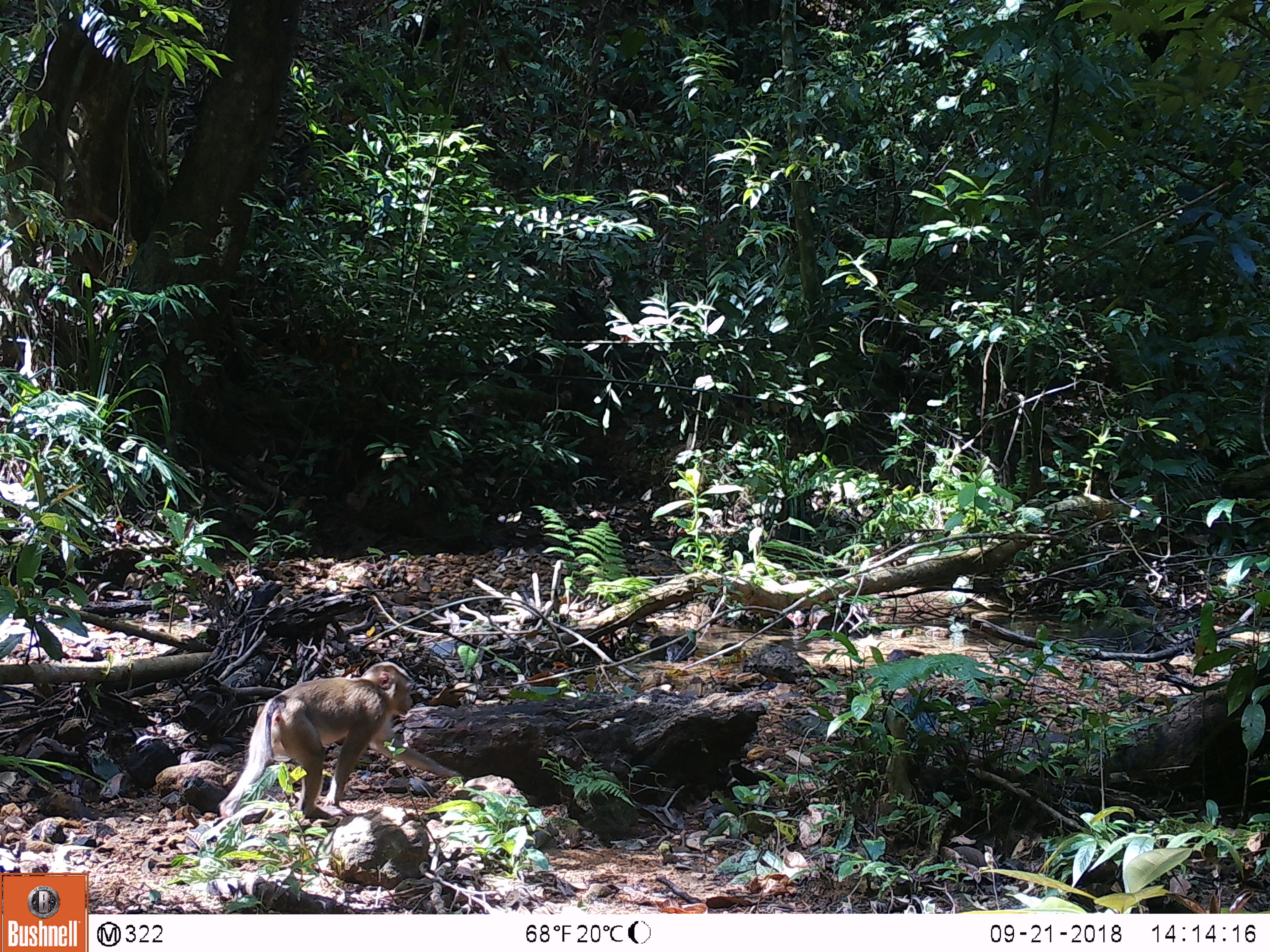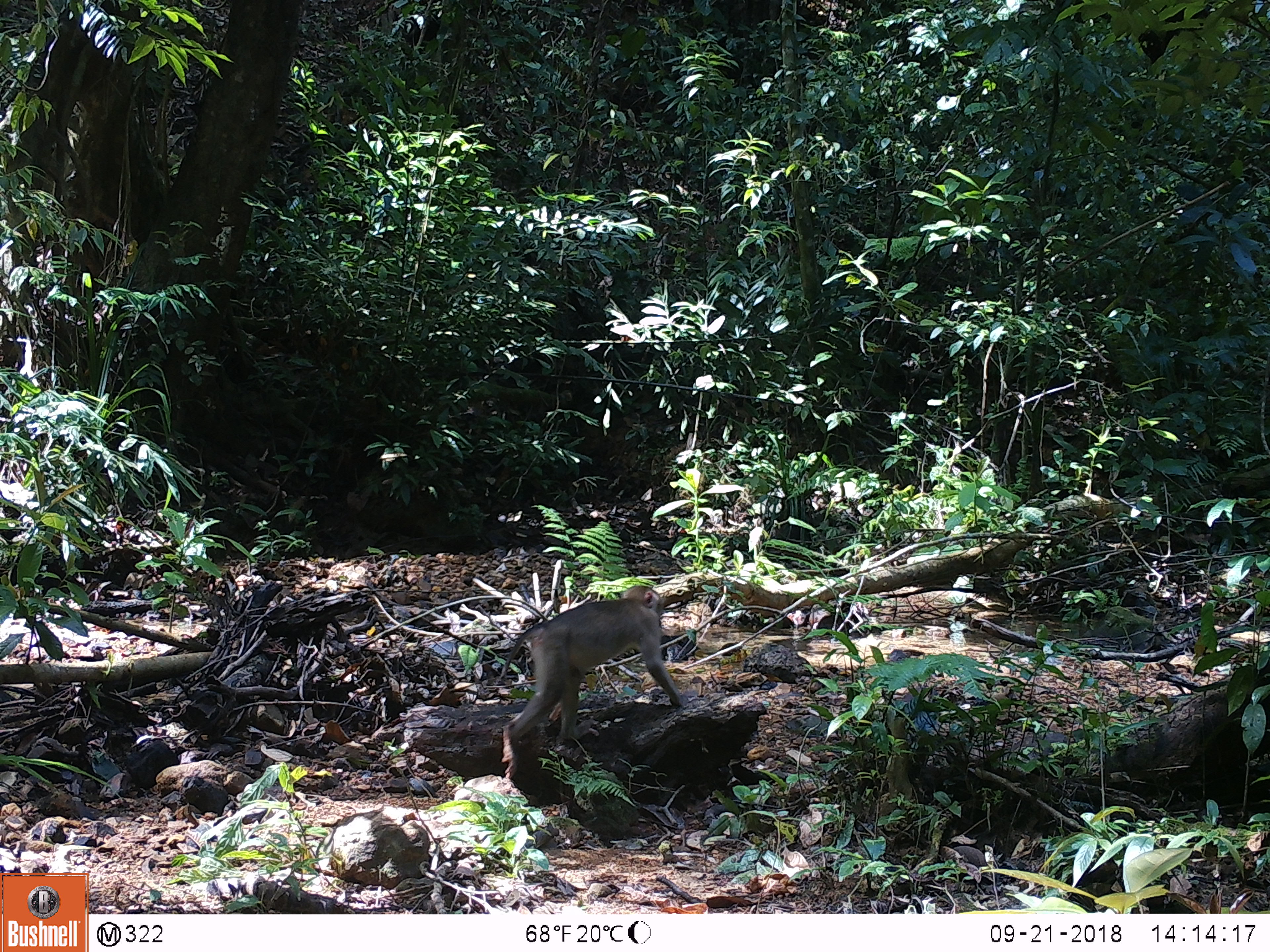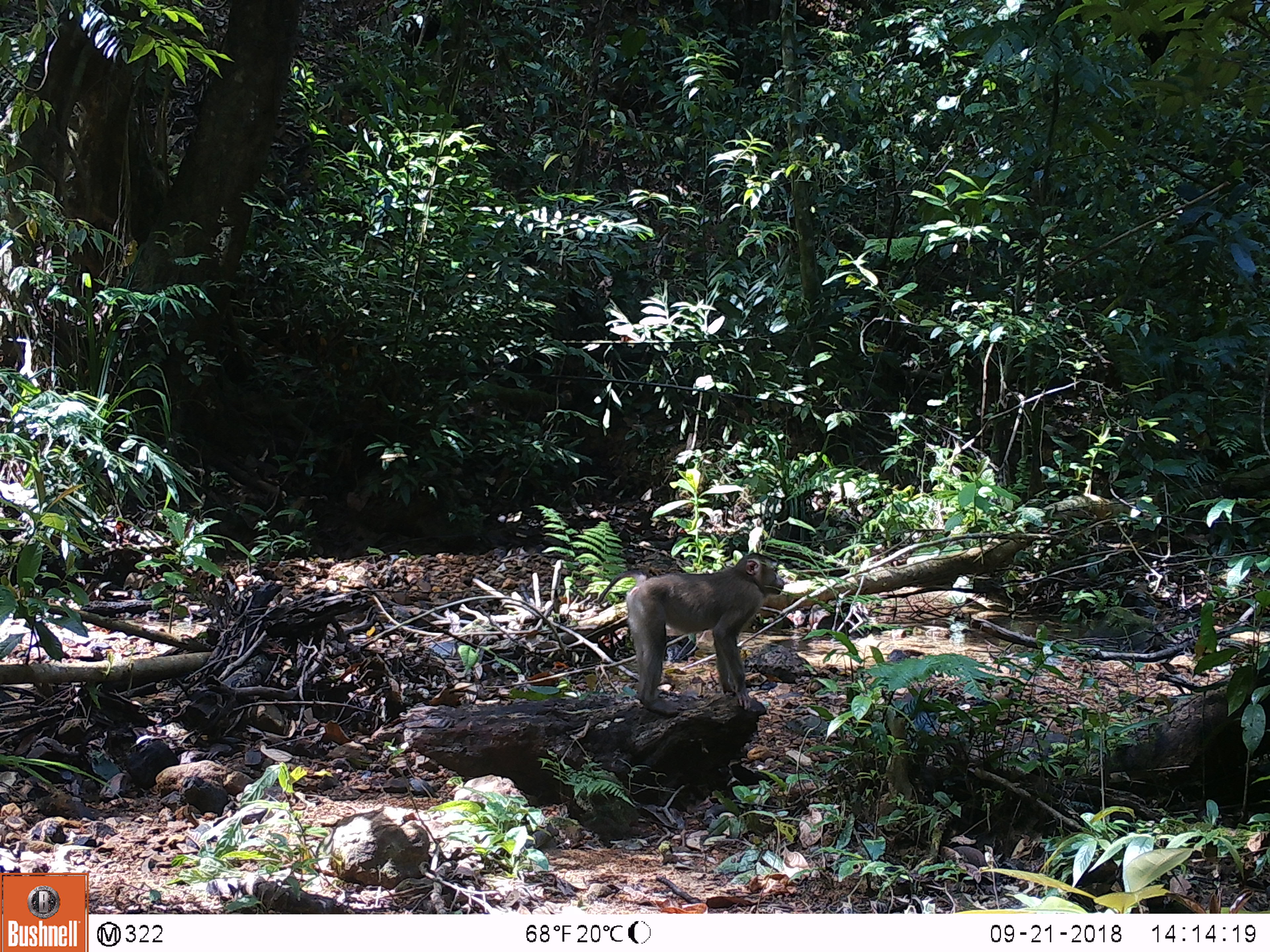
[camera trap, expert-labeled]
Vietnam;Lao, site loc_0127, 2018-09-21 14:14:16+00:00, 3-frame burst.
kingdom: Animalia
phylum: Chordata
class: Mammalia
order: Primates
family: Cercopithecidae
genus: Macaca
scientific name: Macaca nemestrina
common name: pig-tailed macaque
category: pig tailed macaque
Pig tailed macaque (pig-tailed macaque) (Macaca nemestrina). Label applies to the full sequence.